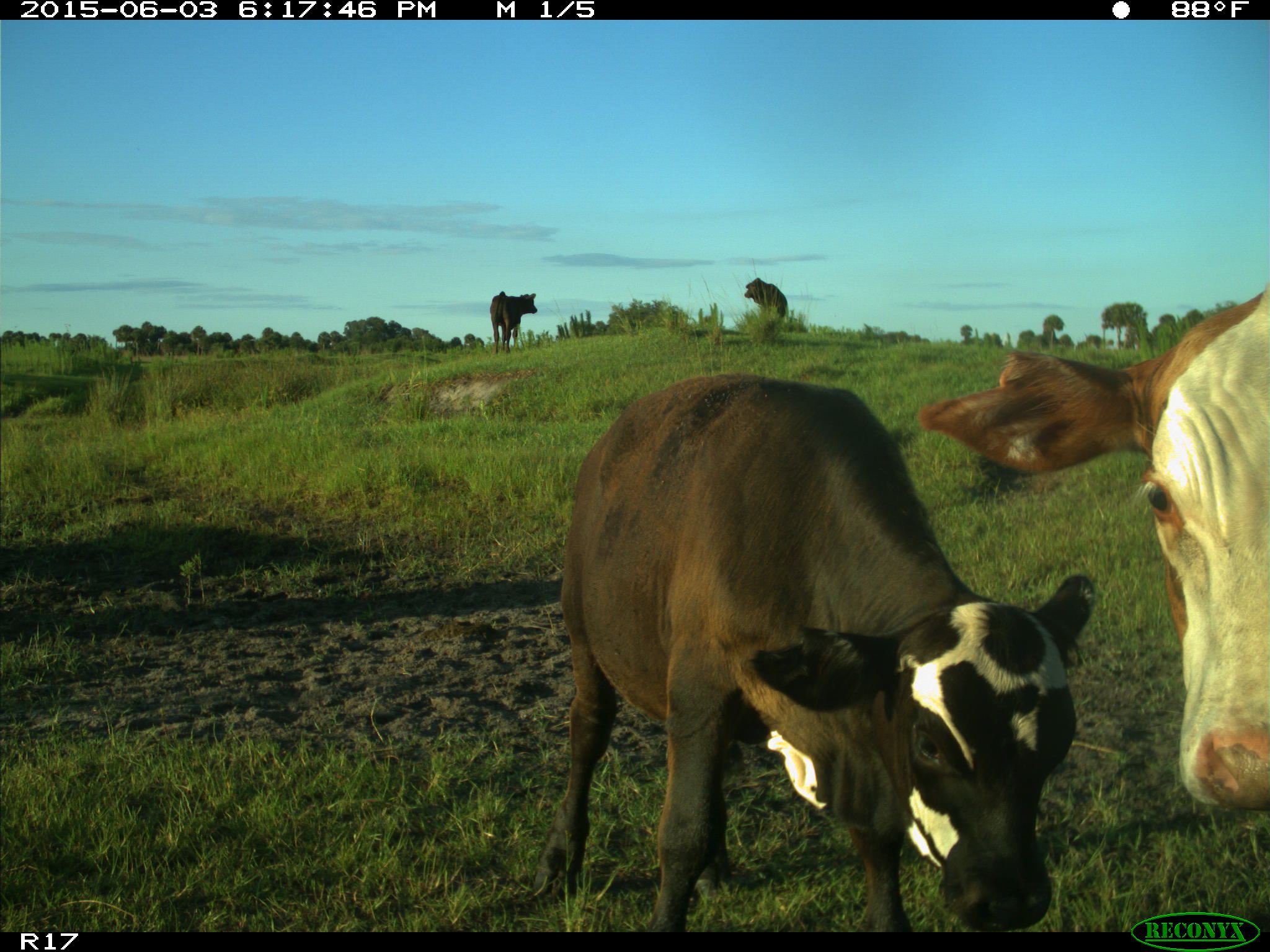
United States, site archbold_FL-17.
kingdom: Animalia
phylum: Chordata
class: Mammalia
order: Artiodactyla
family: Bovidae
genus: Bos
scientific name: Bos taurus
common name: domestic cow